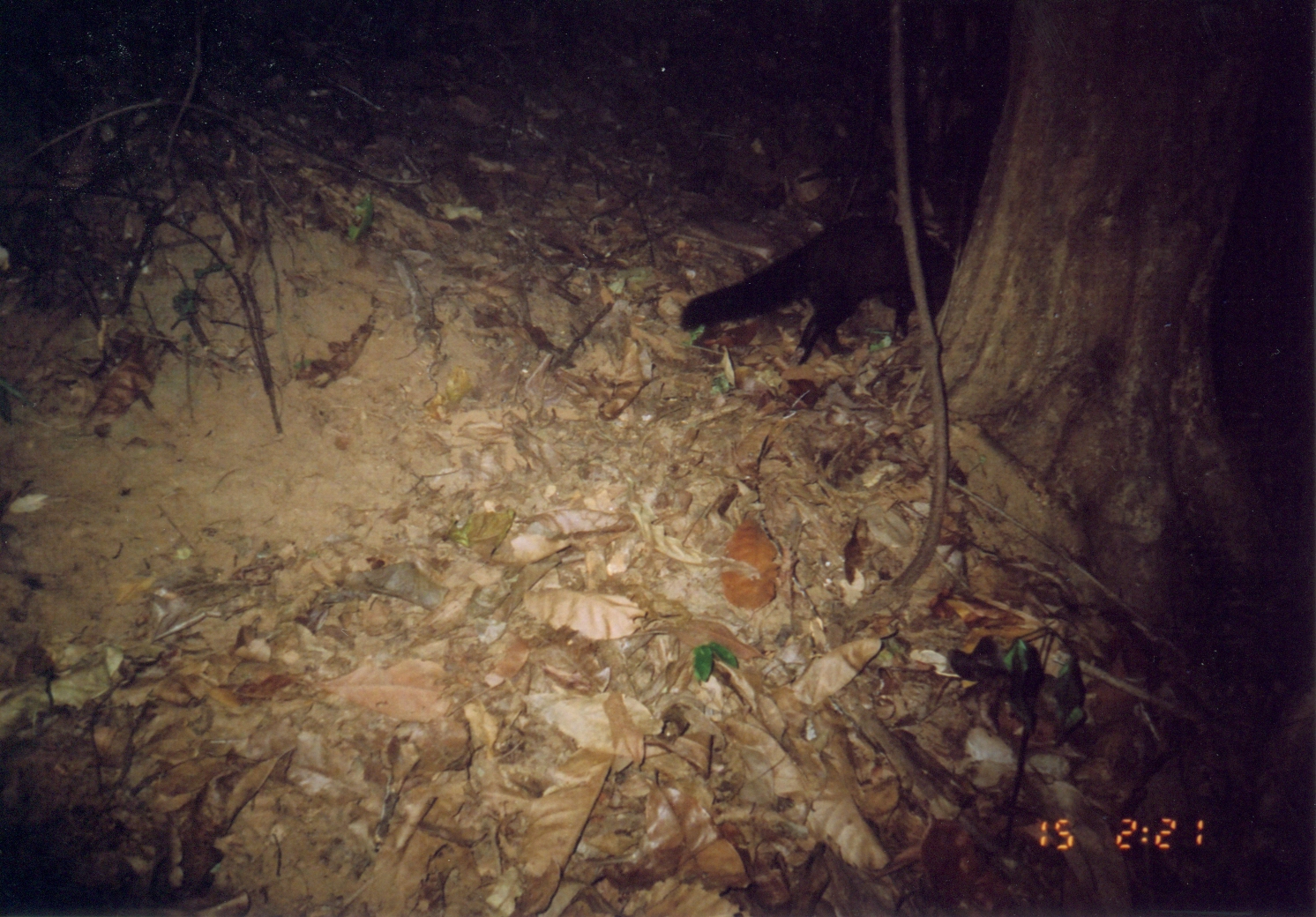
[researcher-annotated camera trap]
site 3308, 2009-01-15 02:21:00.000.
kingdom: Animalia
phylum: Chordata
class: Mammalia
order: Carnivora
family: Herpestidae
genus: Bdeogale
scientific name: Bdeogale crassicauda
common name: bushy-tailed mongoose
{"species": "Bdeogale crassicauda (bushy-tailed mongoose)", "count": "1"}